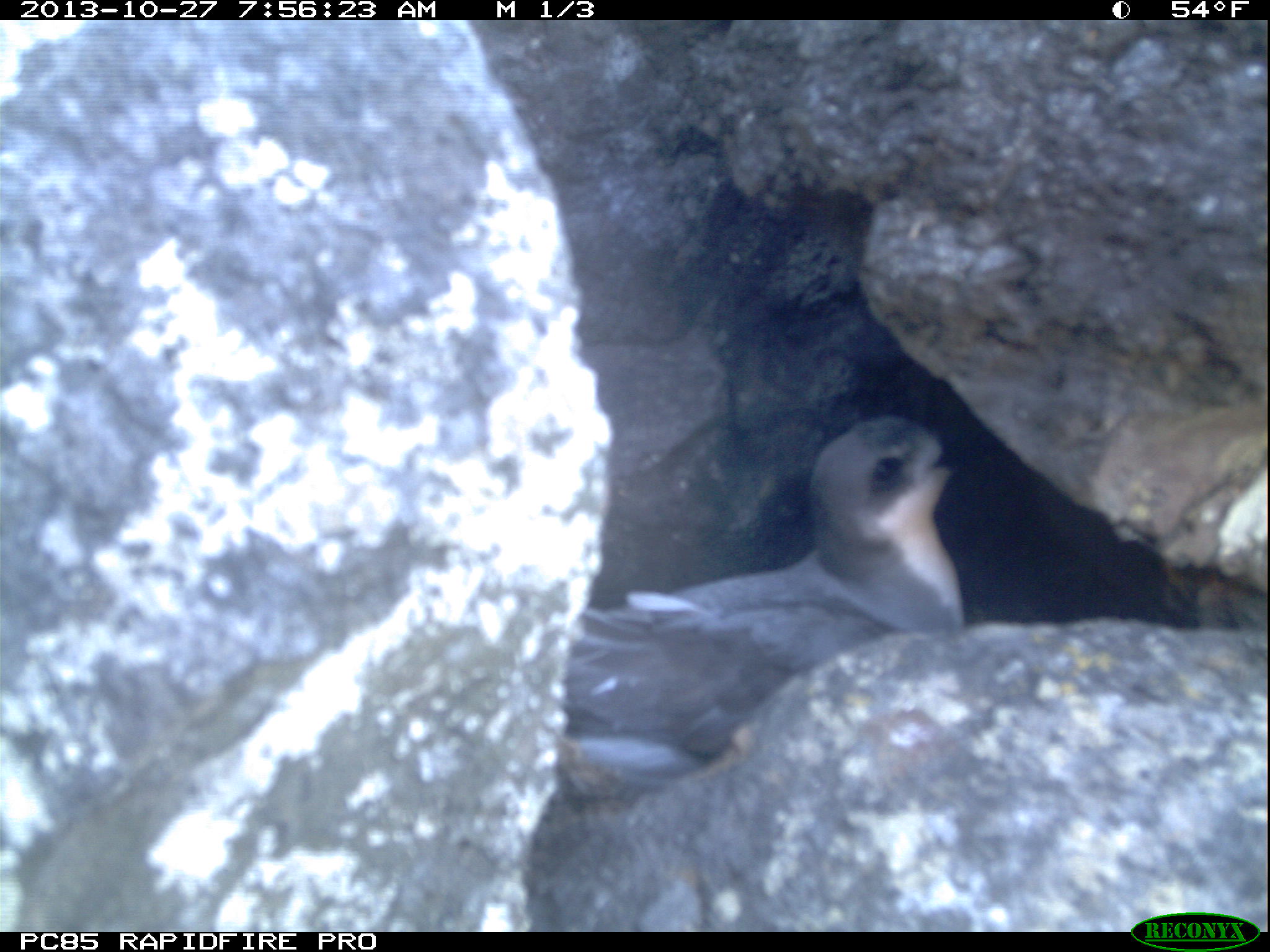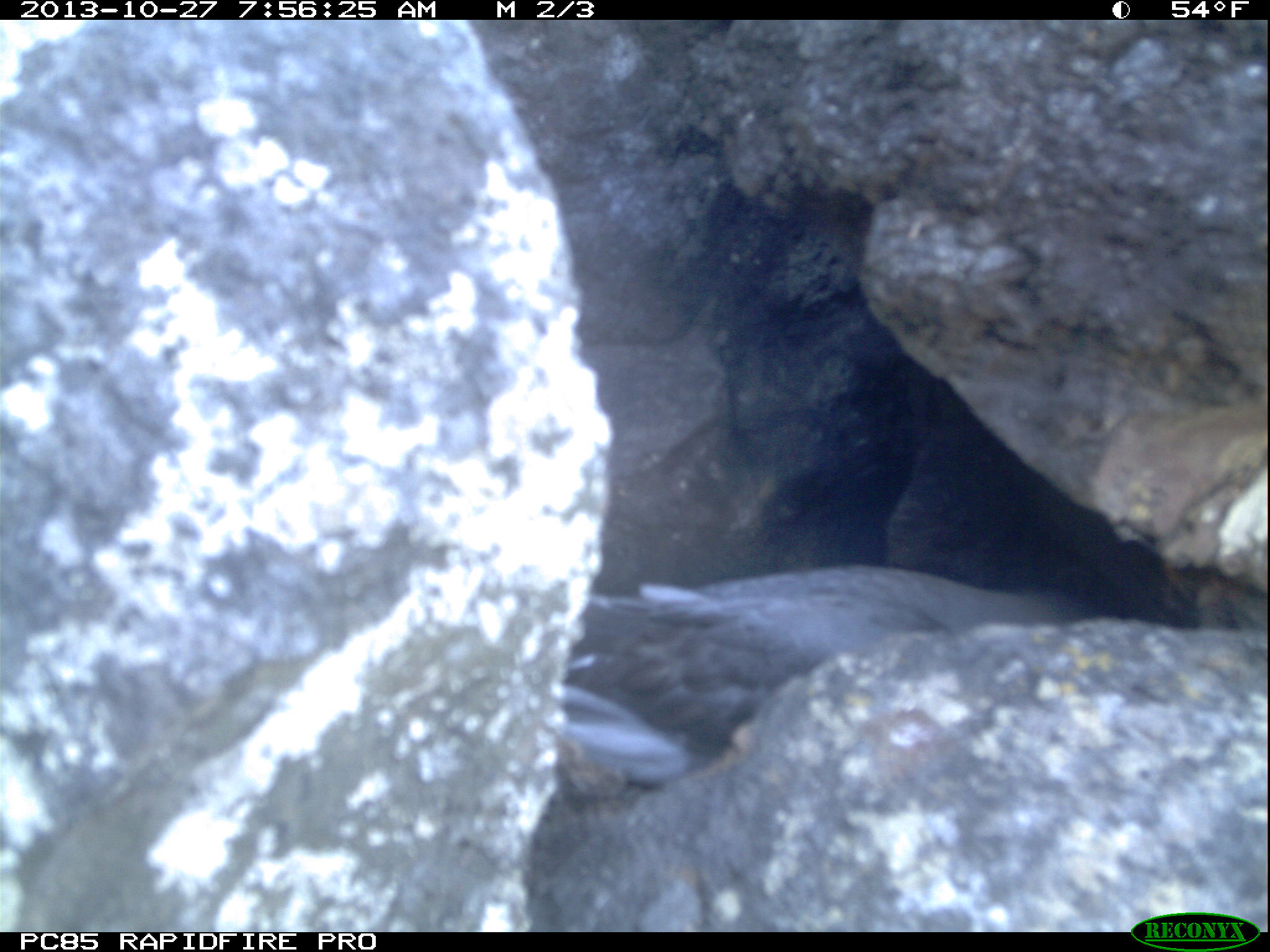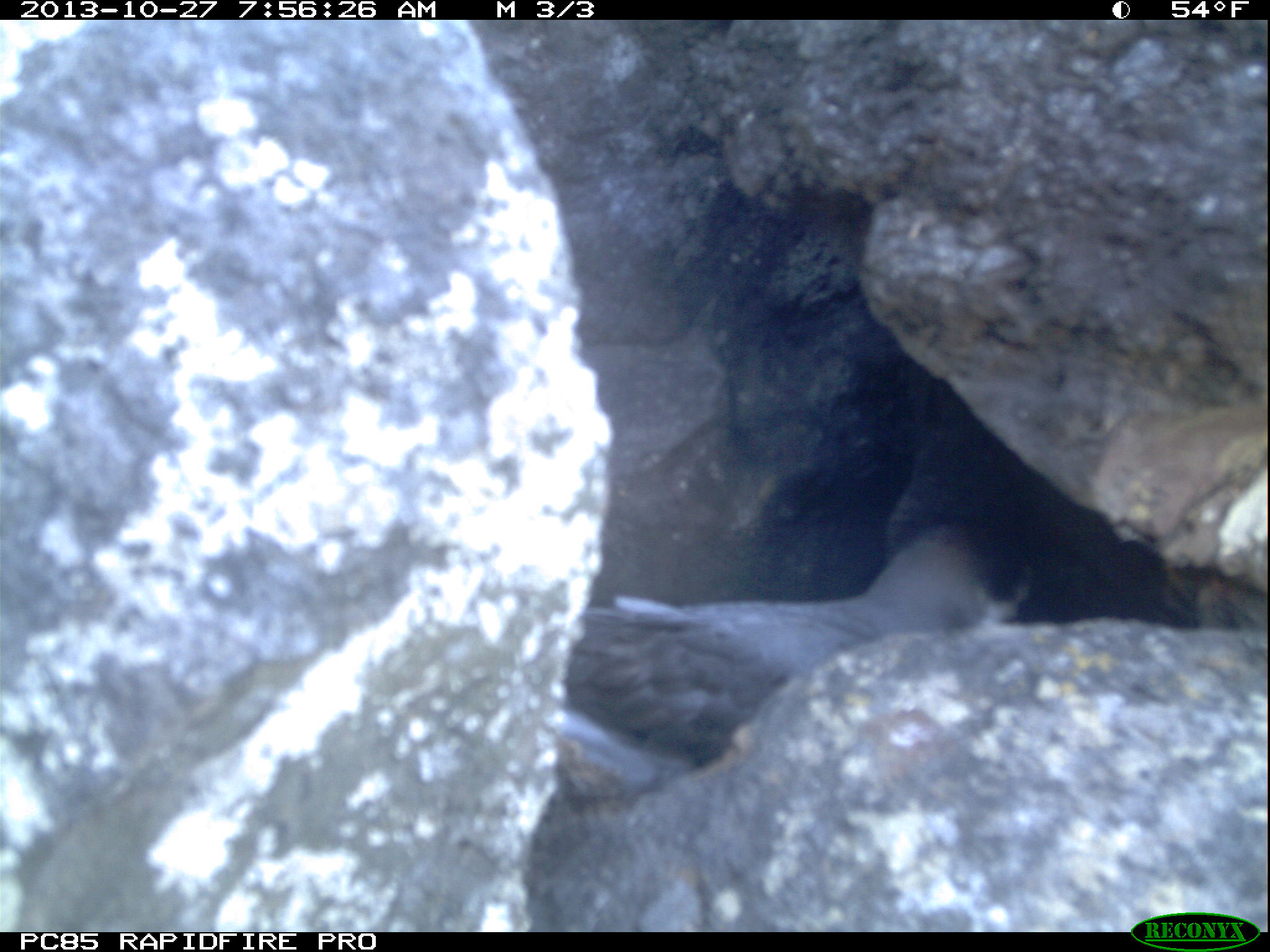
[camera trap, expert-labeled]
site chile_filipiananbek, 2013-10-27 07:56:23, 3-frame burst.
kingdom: Animalia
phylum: Chordata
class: Aves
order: Procellariiformes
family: Procellariidae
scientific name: Procellariidae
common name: petrel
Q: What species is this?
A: Petrel (Procellariidae).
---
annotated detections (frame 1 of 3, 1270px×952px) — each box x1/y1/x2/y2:
petrel: 541/413/970/876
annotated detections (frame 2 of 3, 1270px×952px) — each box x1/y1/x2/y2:
petrel: 533/555/1086/808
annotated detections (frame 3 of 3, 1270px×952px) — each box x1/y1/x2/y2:
petrel: 544/517/1070/823